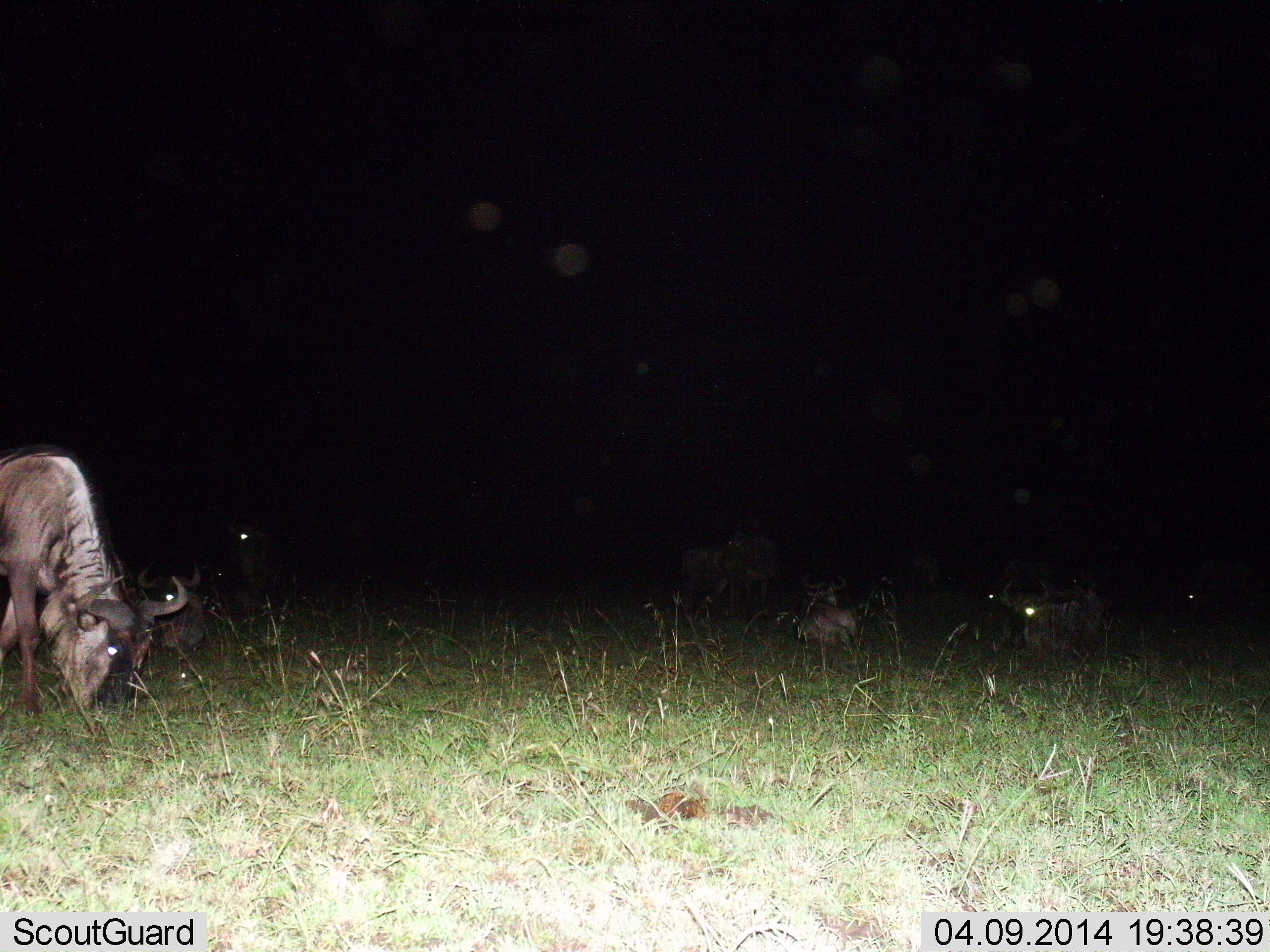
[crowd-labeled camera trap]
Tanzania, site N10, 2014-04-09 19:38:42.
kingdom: Animalia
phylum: Chordata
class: Mammalia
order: Artiodactyla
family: Bovidae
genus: Connochaetes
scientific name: Connochaetes taurinus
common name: blue wildebeest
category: wildebeest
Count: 7.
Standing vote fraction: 50%.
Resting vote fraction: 70%.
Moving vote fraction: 0%.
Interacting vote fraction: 0%.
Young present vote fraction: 0%.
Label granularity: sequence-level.